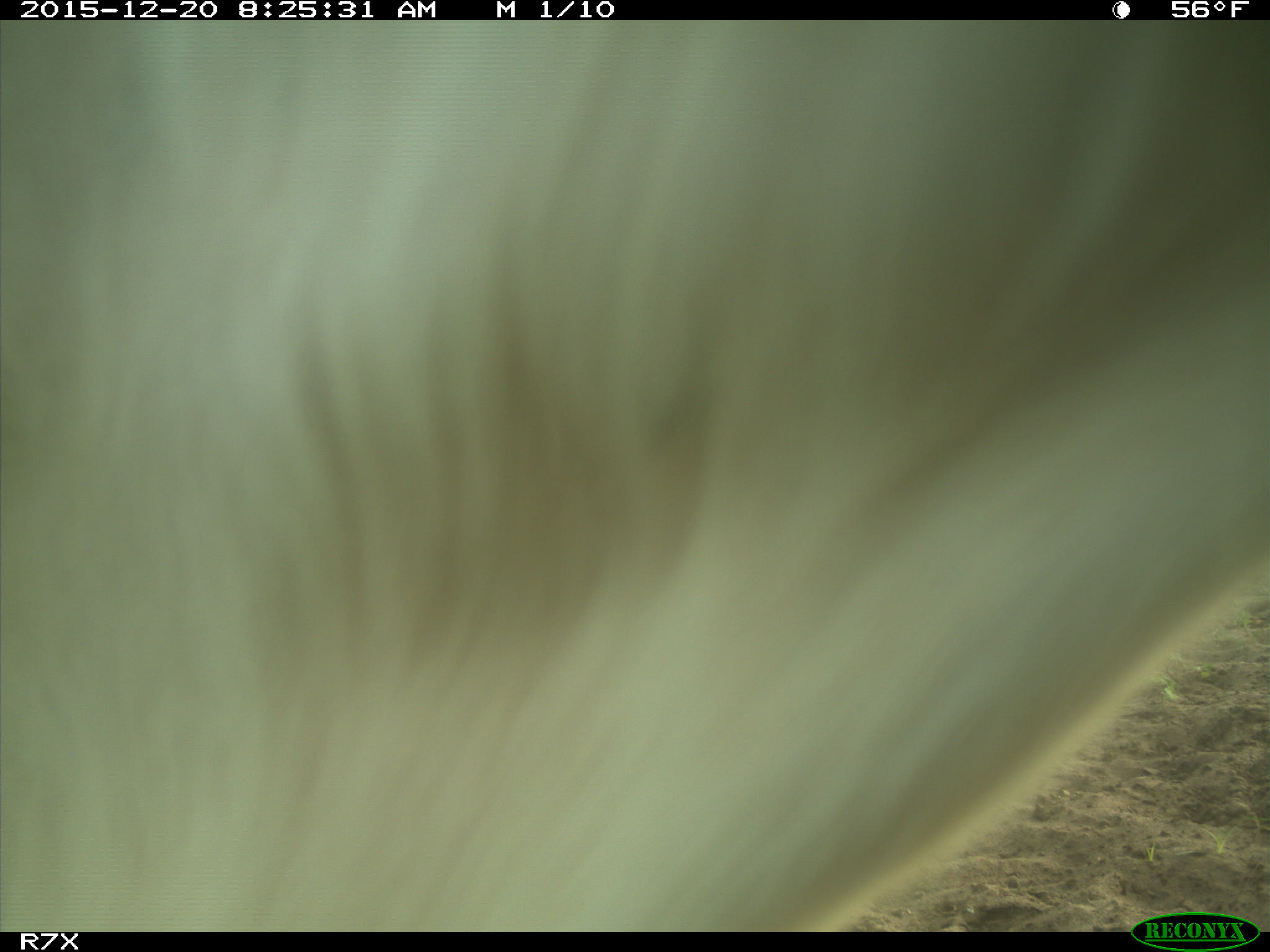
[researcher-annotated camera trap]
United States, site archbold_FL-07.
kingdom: Animalia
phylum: Chordata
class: Mammalia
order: Artiodactyla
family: Bovidae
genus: Bos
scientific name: Bos taurus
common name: domestic cow